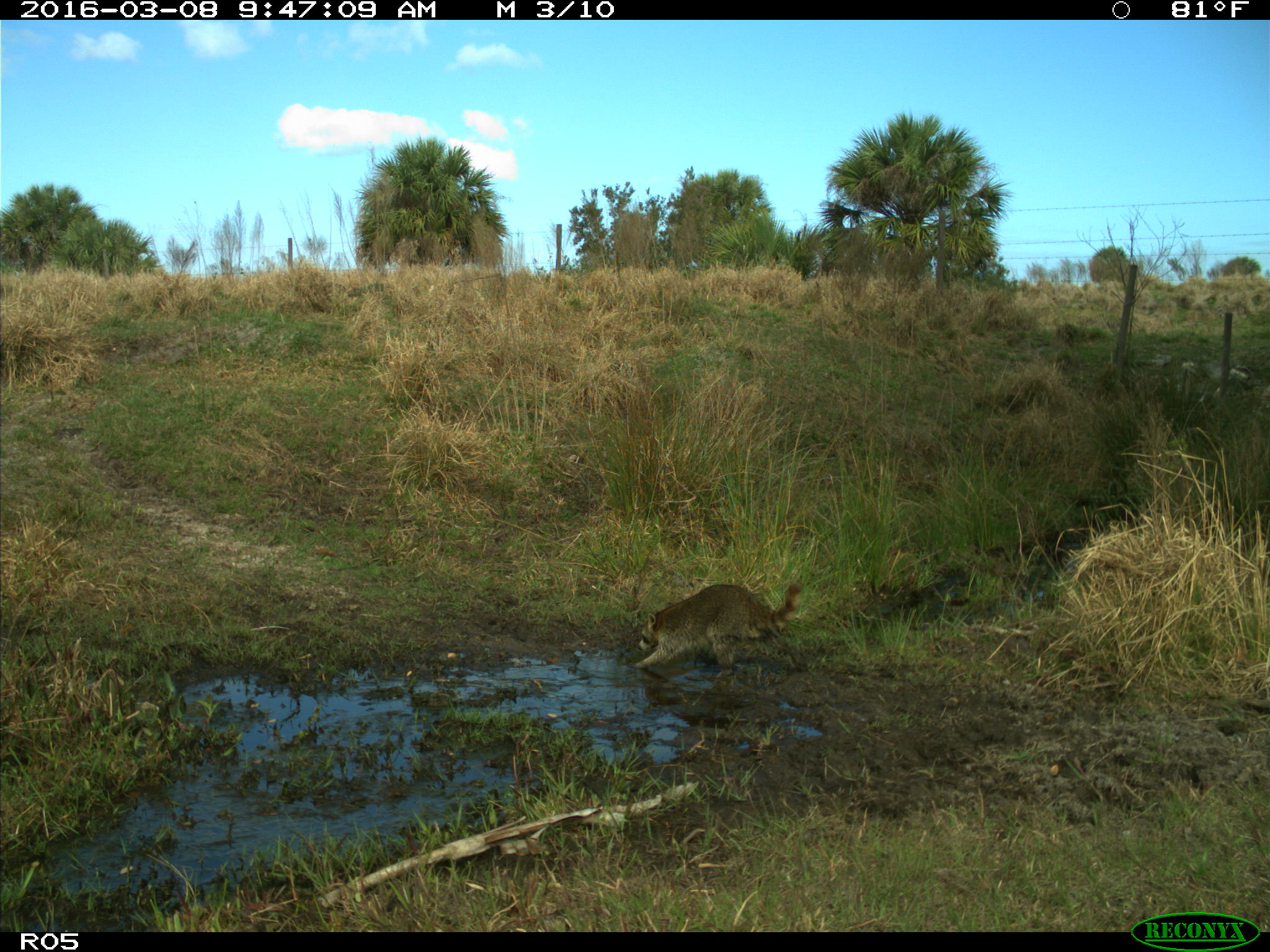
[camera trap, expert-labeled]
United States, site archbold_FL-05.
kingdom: Animalia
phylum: Chordata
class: Mammalia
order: Carnivora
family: Procyonidae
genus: Procyon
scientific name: Procyon lotor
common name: common raccoon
Procyon lotor (common raccoon).